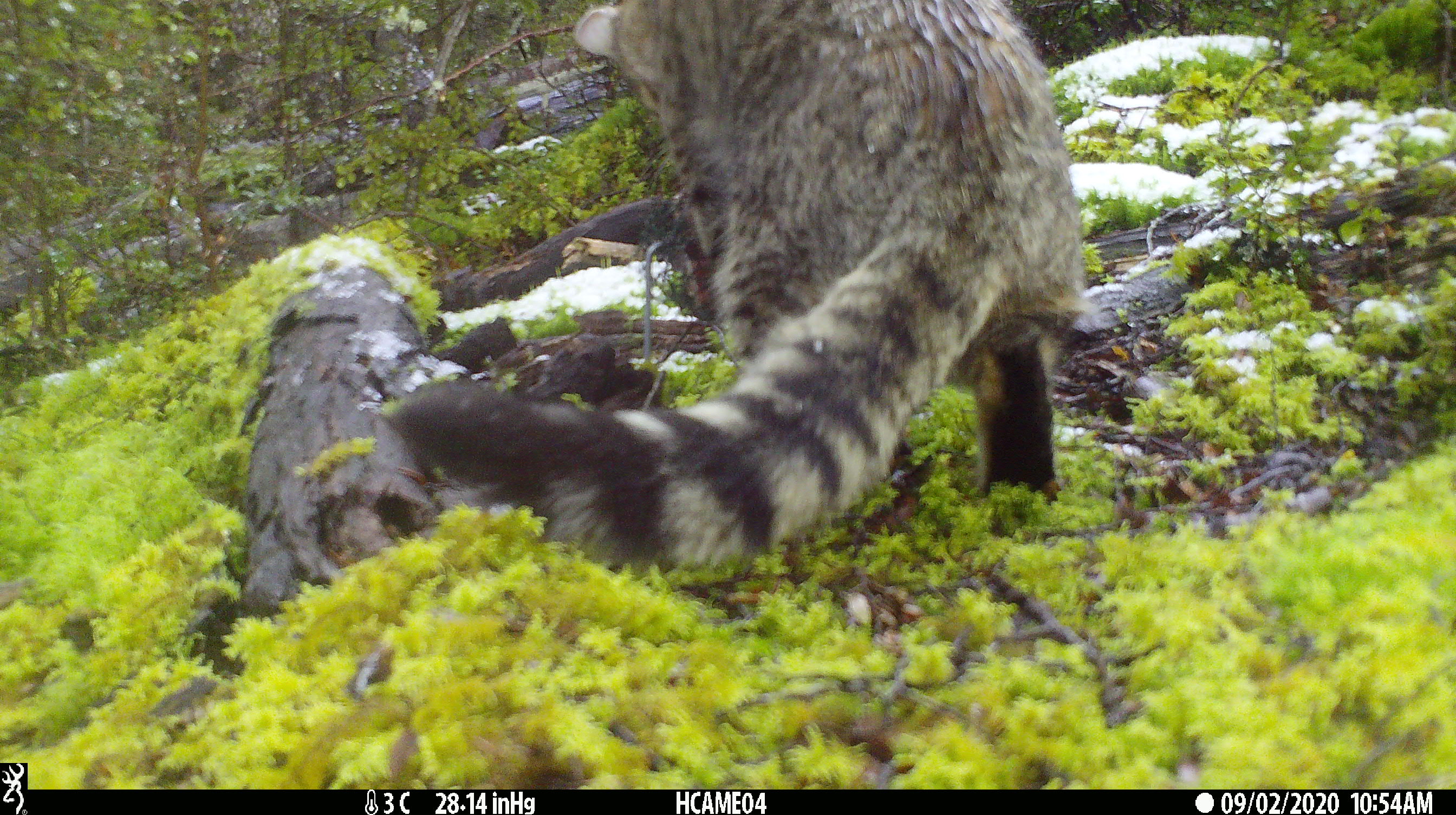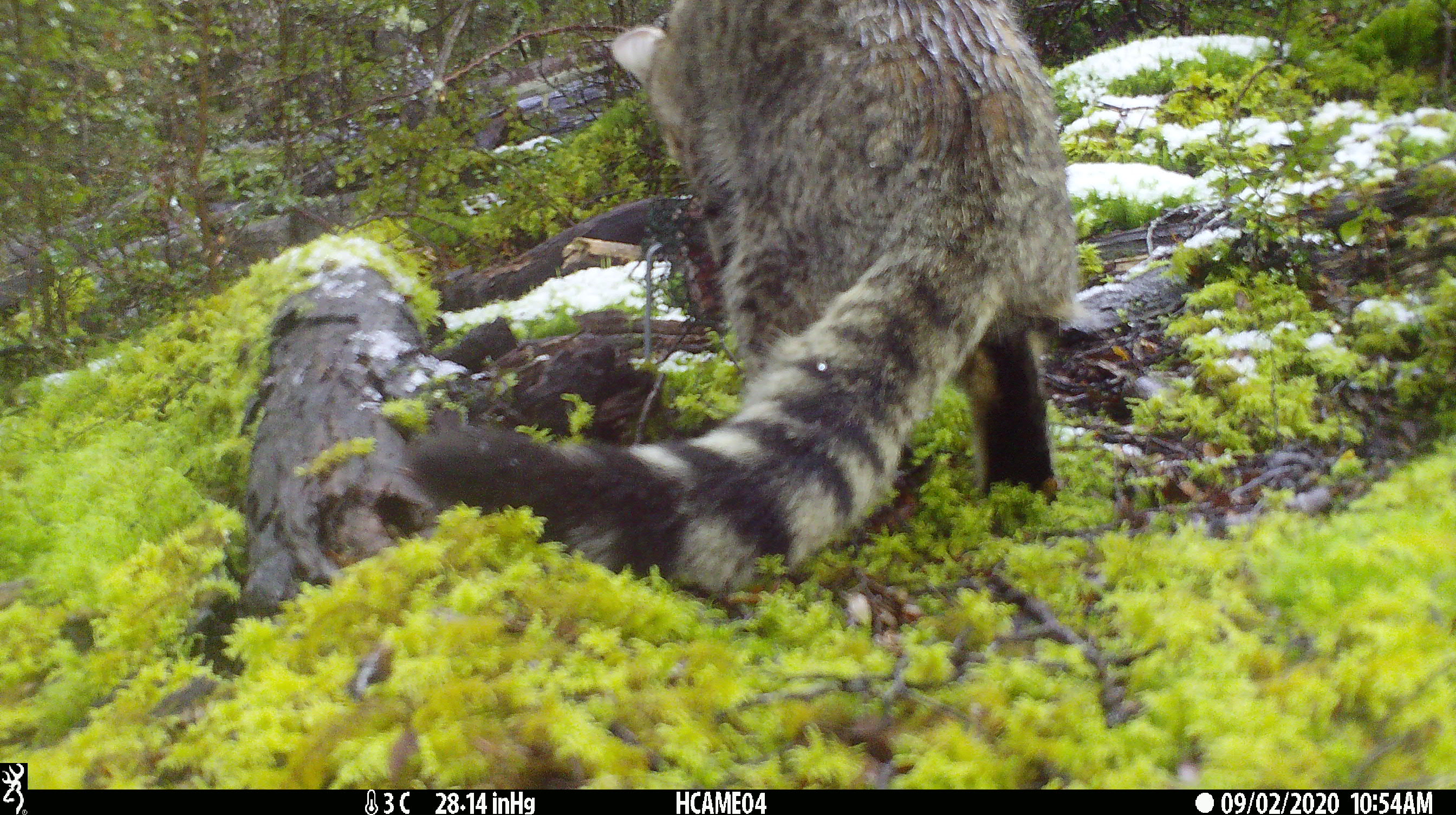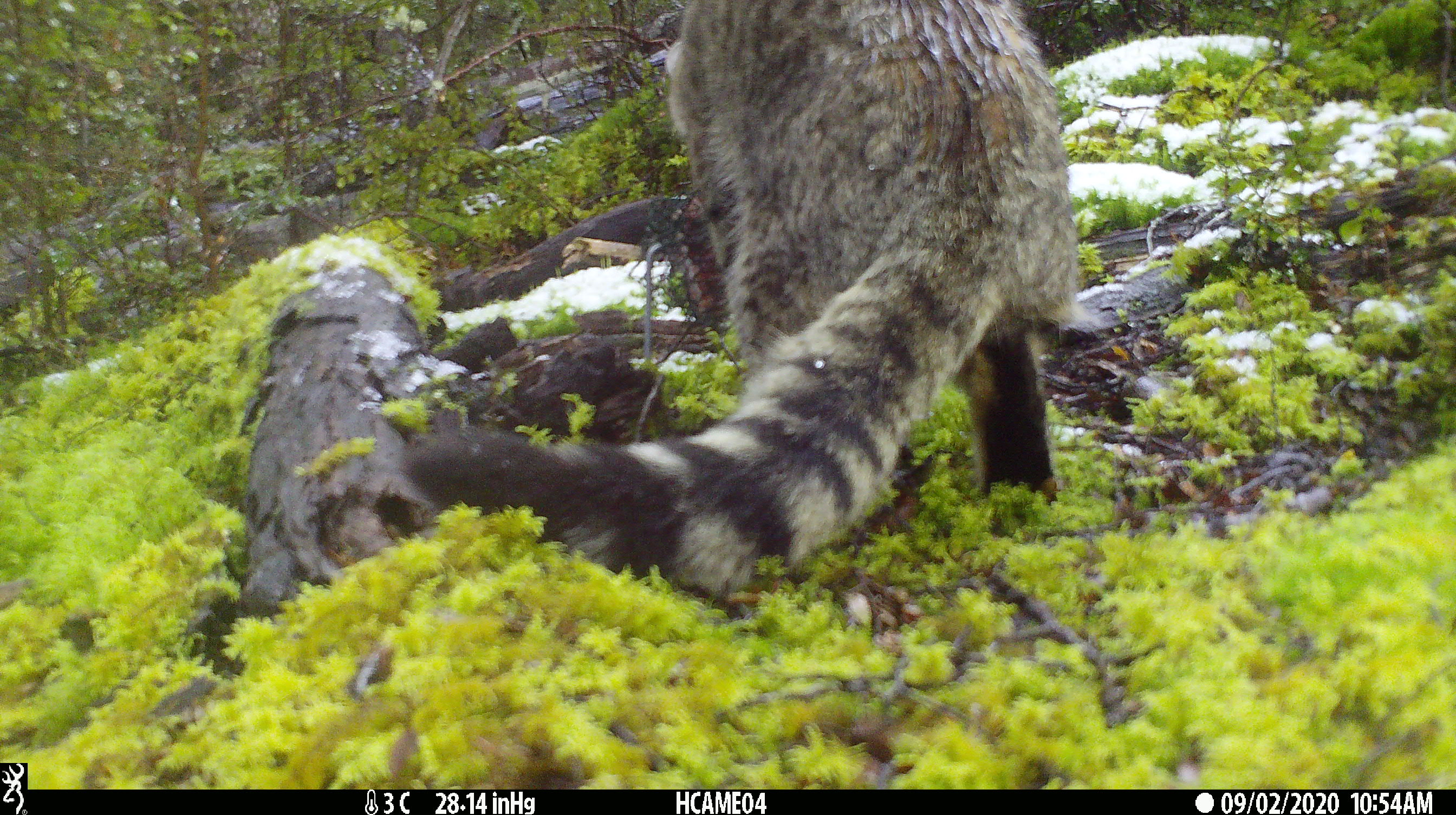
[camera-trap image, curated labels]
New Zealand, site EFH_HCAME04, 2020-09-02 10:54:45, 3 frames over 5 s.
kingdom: Animalia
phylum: Chordata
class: Mammalia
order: Carnivora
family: Felidae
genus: Felis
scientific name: Felis catus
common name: domestic cat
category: cat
Cat (domestic cat) (Felis catus).